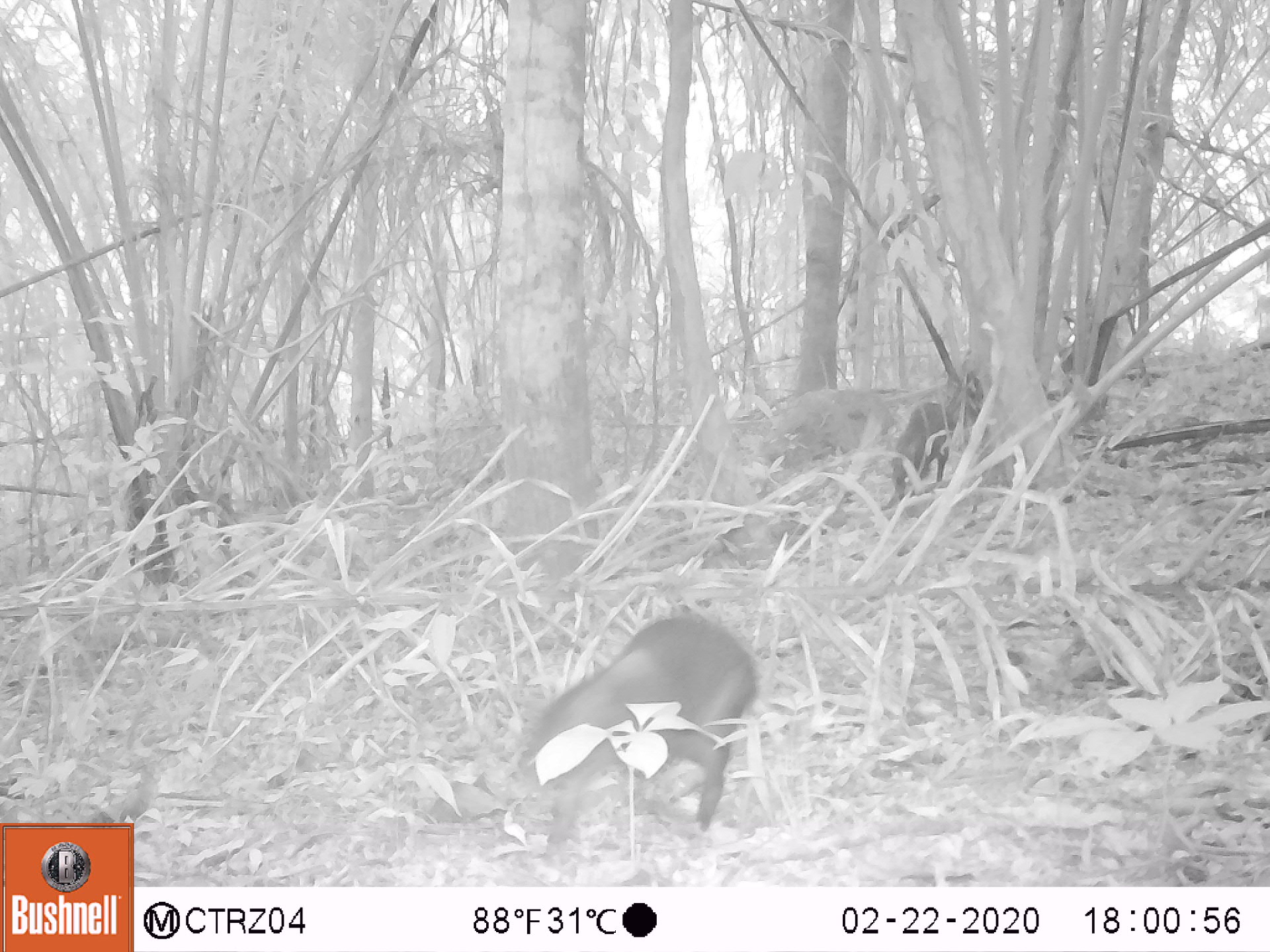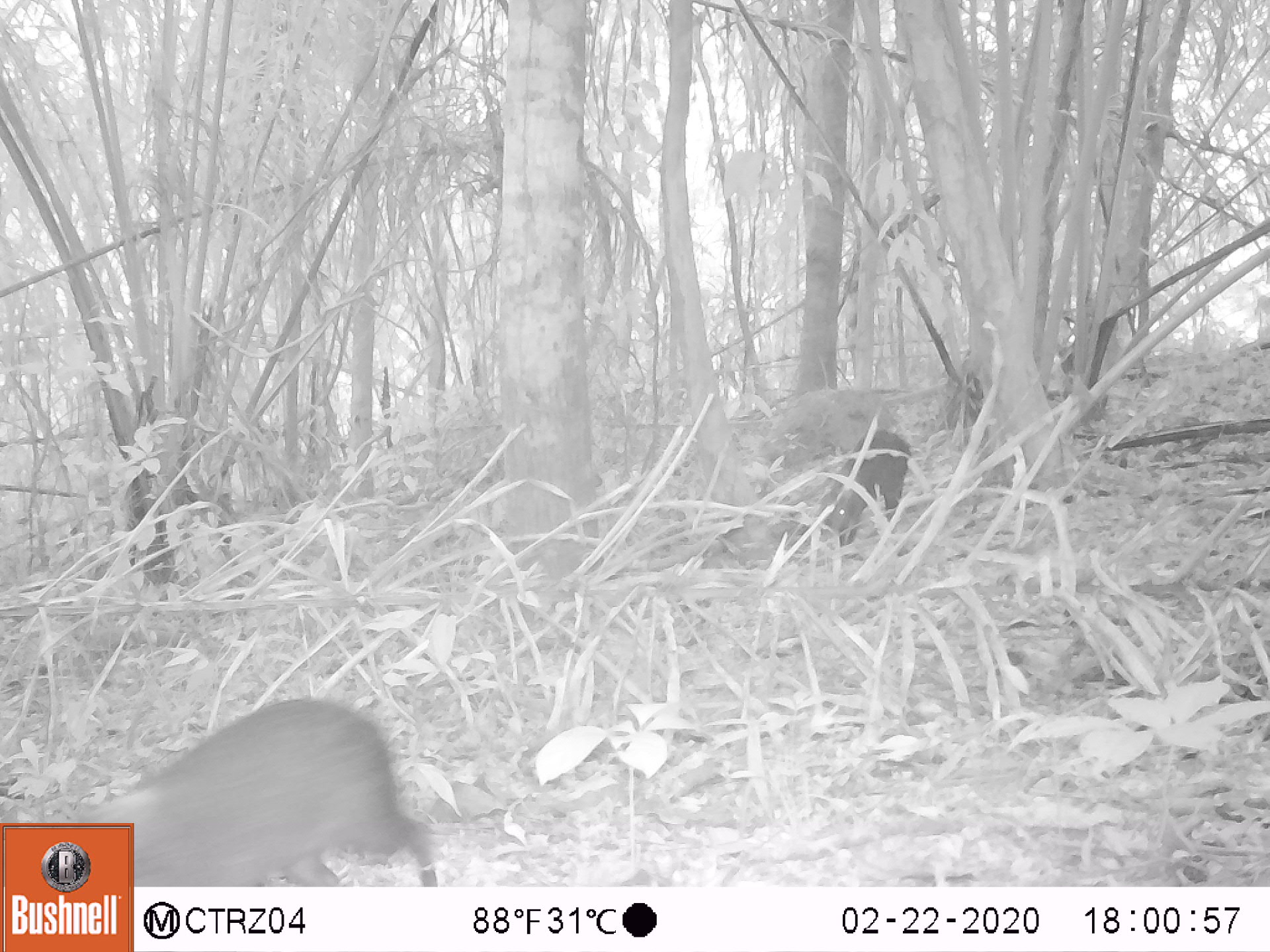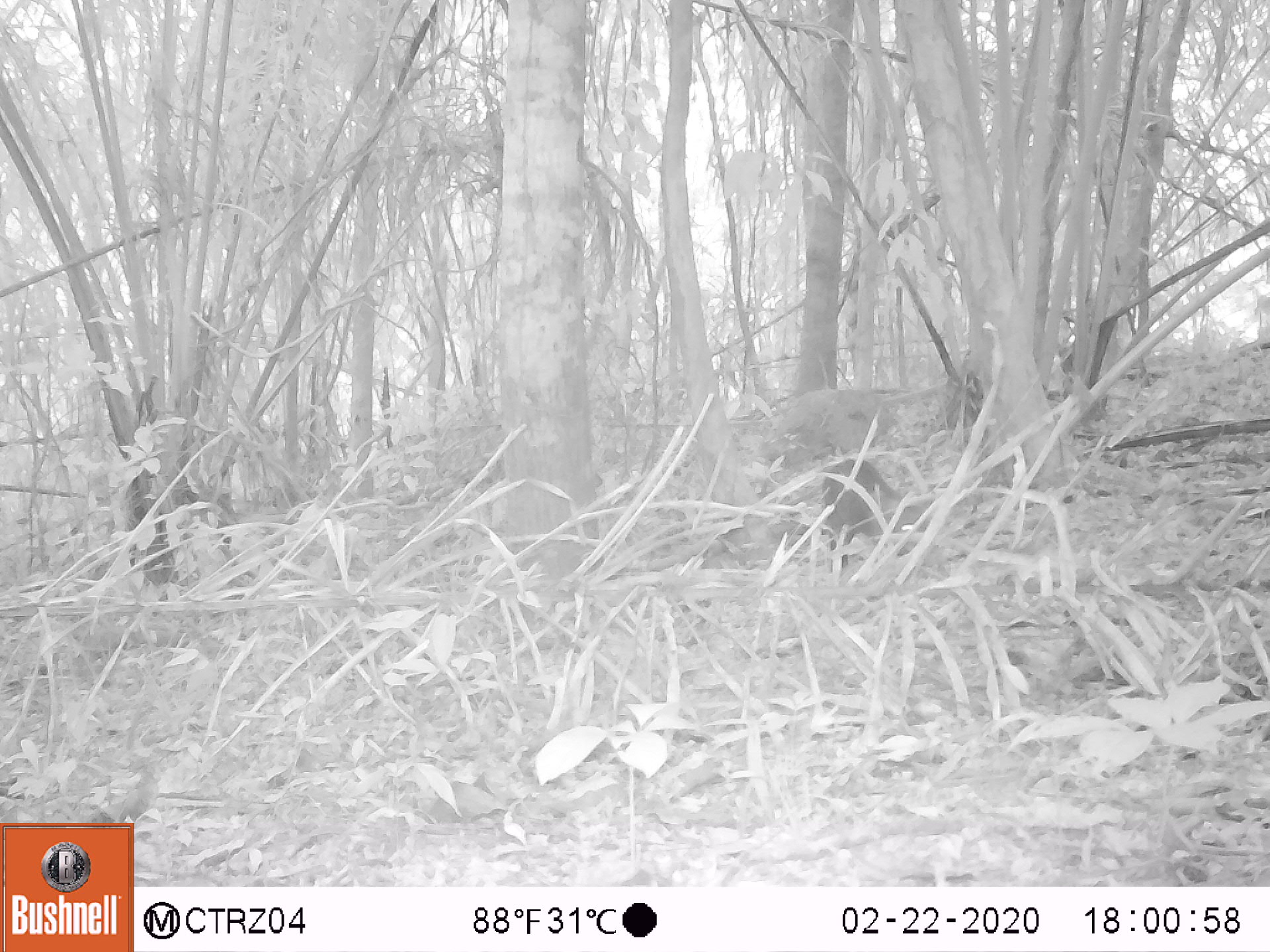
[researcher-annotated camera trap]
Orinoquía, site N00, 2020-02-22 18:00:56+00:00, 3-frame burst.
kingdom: Animalia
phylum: Chordata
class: Mammalia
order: Rodentia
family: Dasyproctidae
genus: Dasyprocta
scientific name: Dasyprocta fuliginosa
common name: black agouti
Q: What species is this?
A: Black agouti (Dasyprocta fuliginosa).